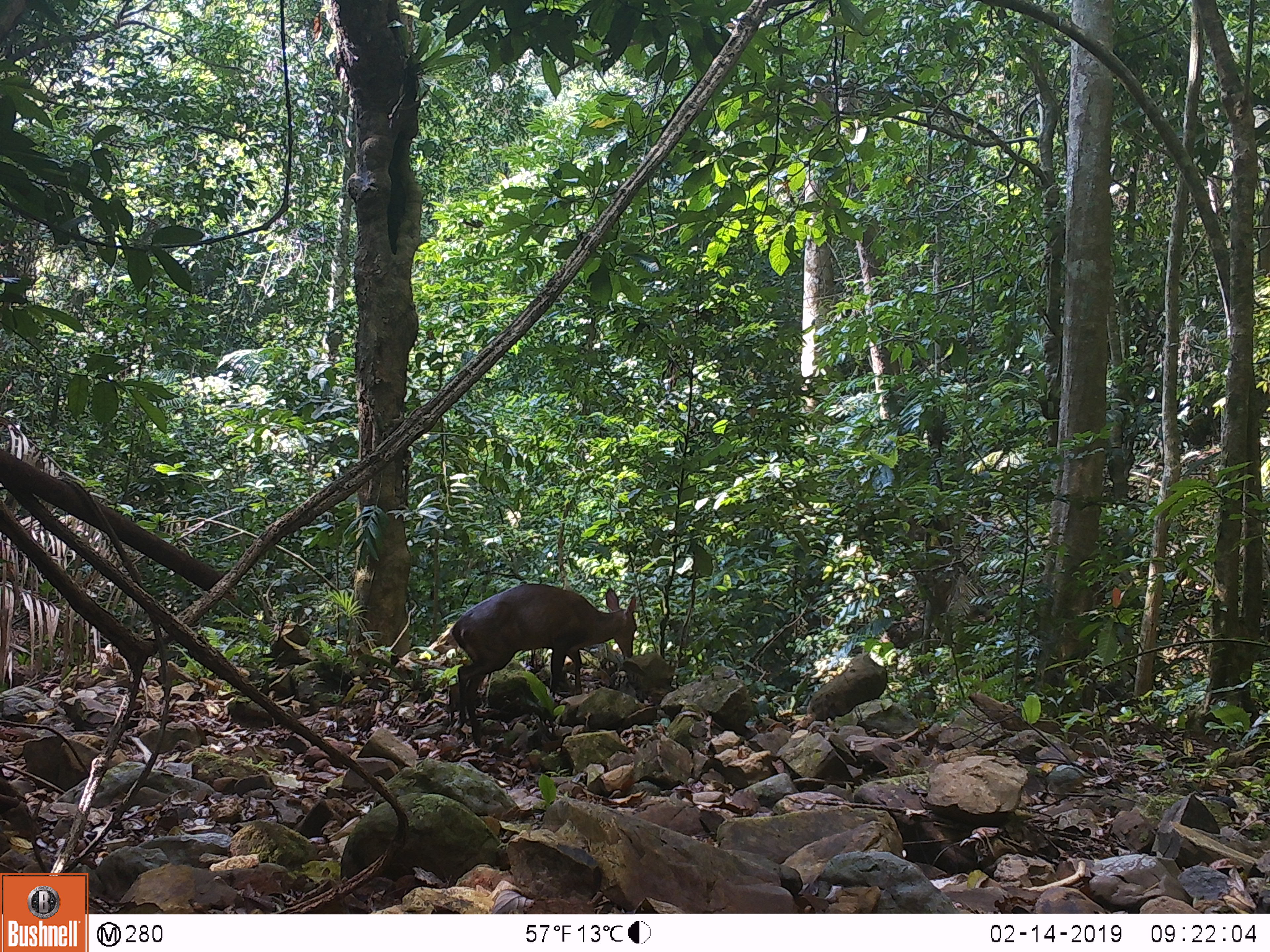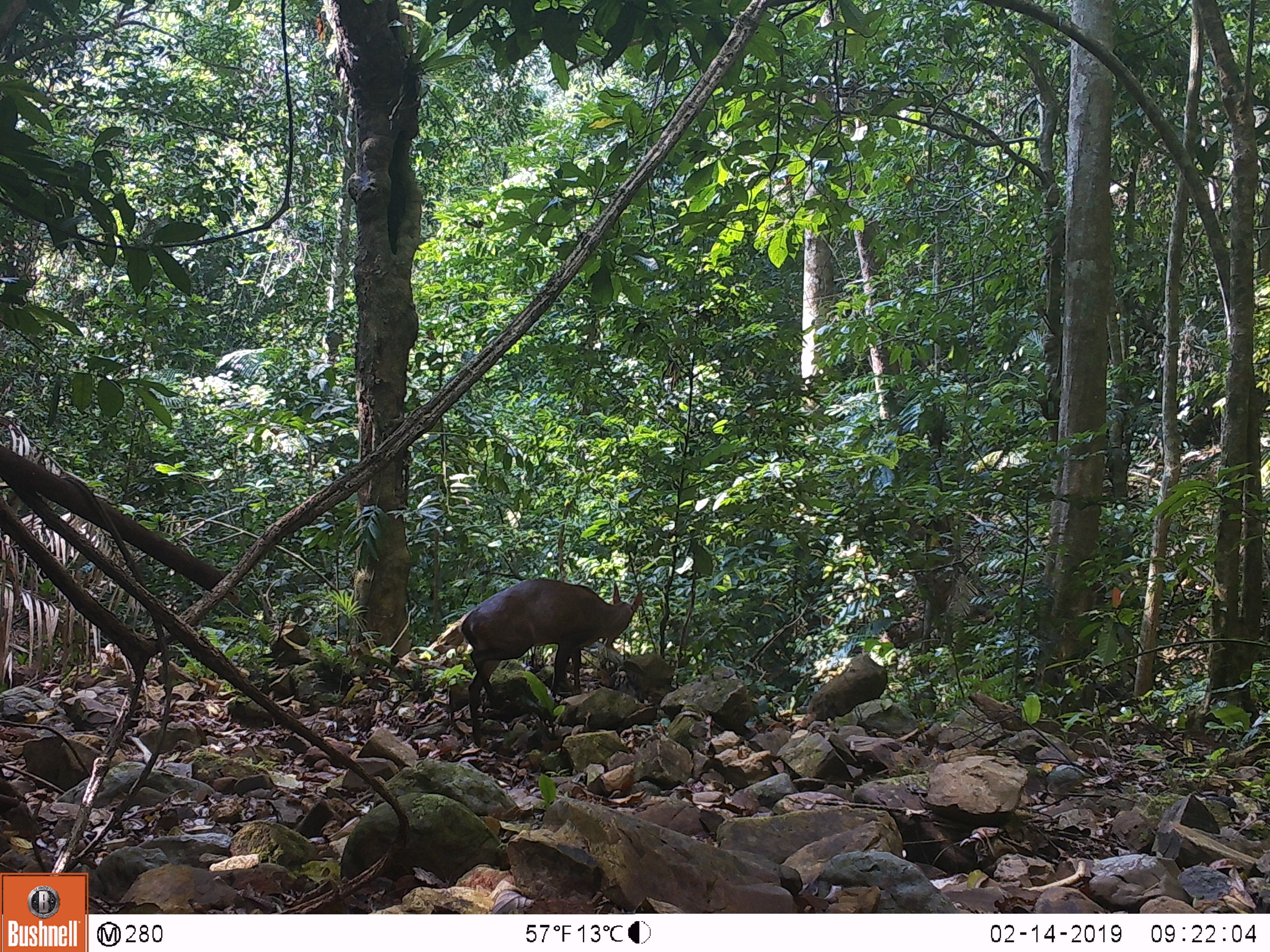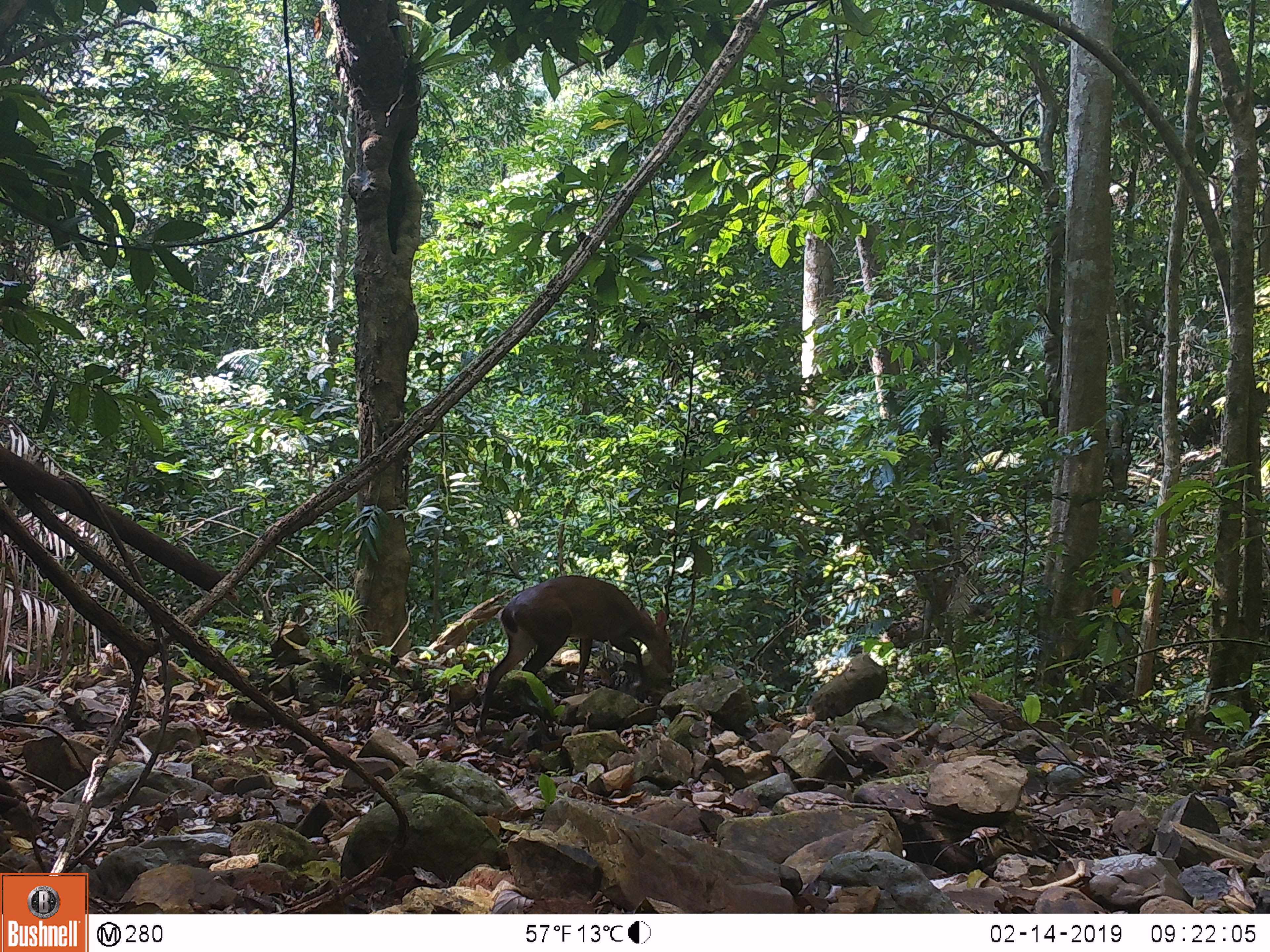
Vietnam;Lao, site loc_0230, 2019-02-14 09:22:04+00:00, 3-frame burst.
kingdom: Animalia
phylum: Chordata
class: Mammalia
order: Artiodactyla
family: Cervidae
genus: Muntiacus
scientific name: Muntiacus vuquangensis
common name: large-antlered muntjac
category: large antlered muntjac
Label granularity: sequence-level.